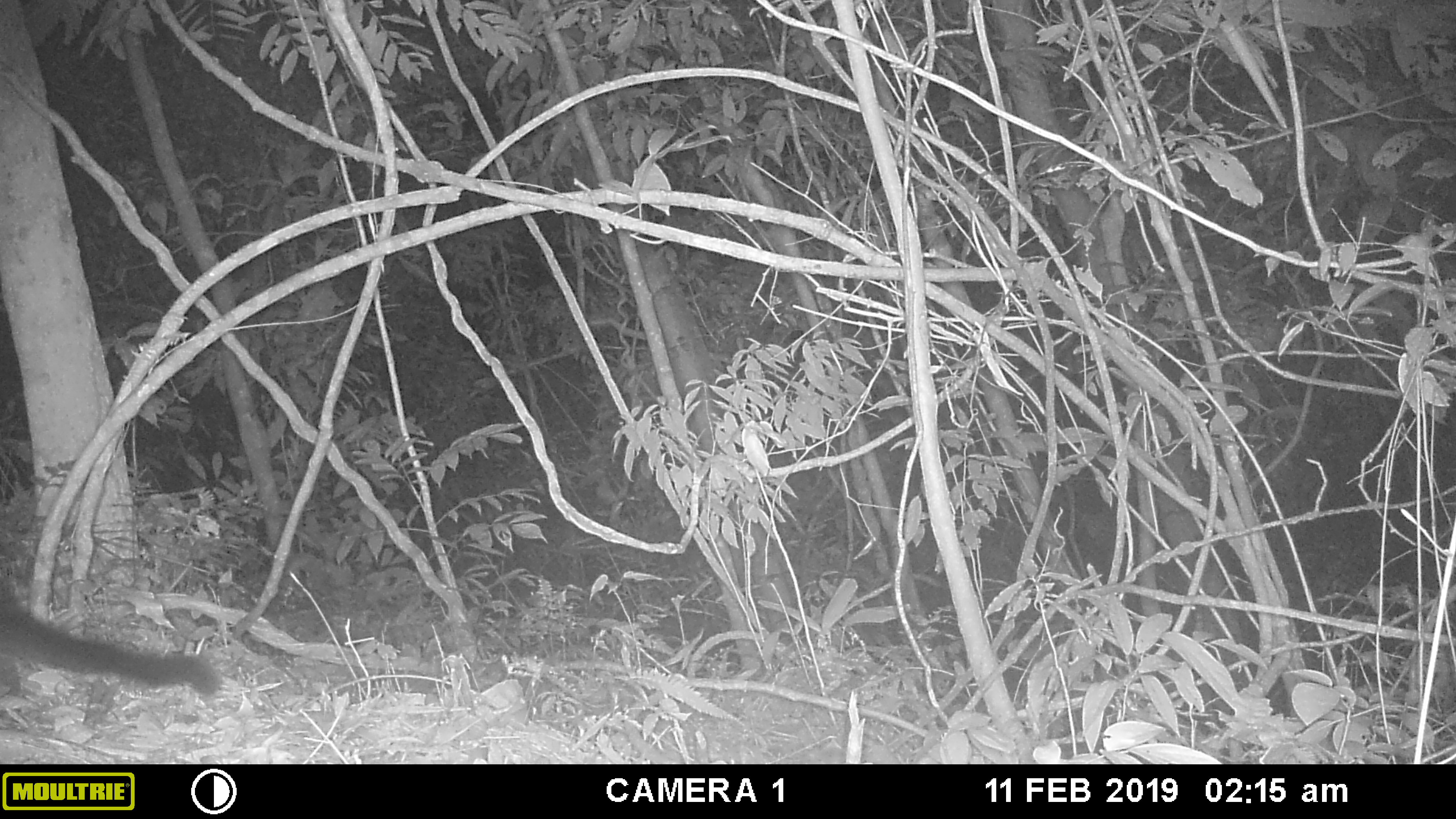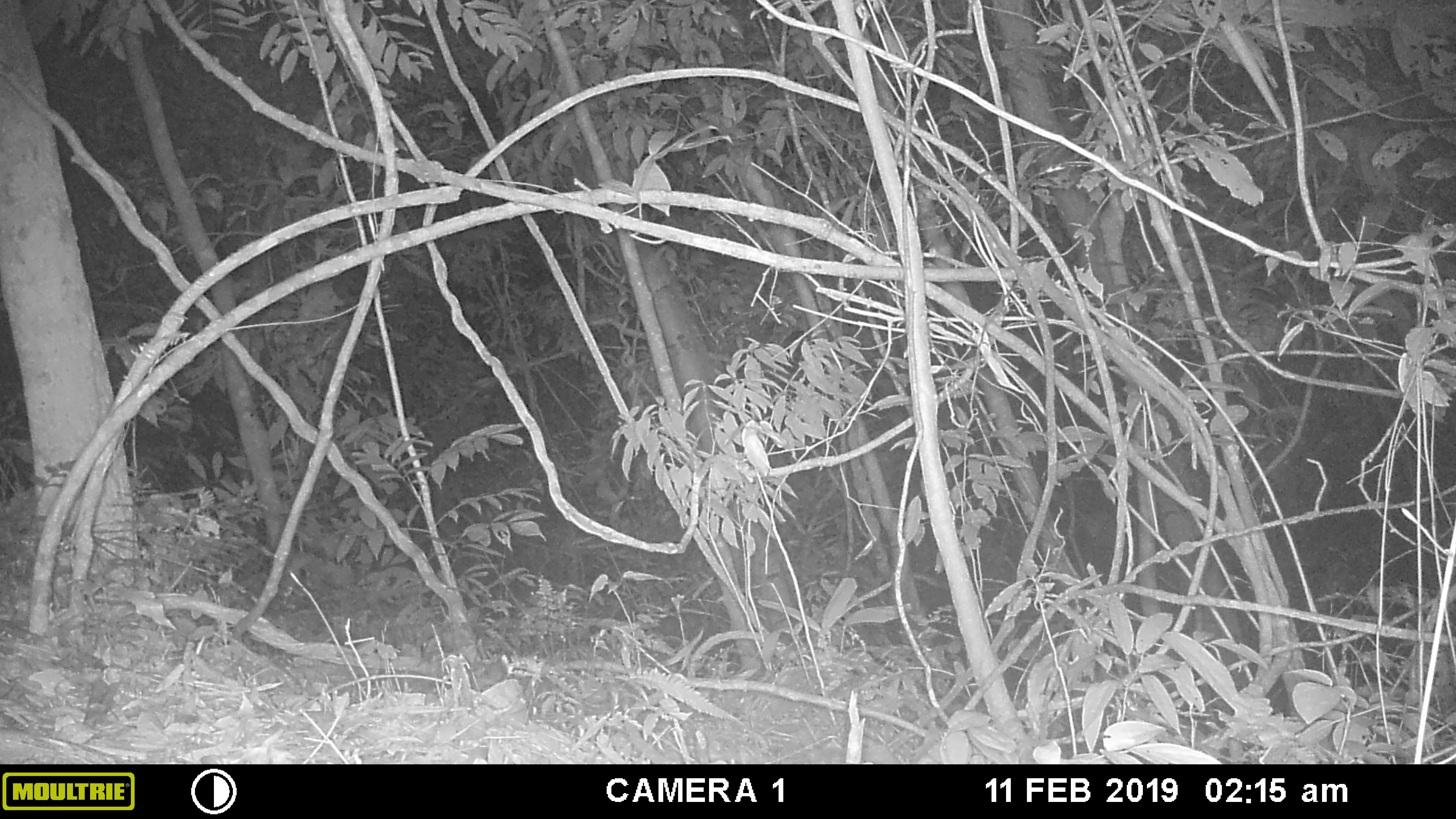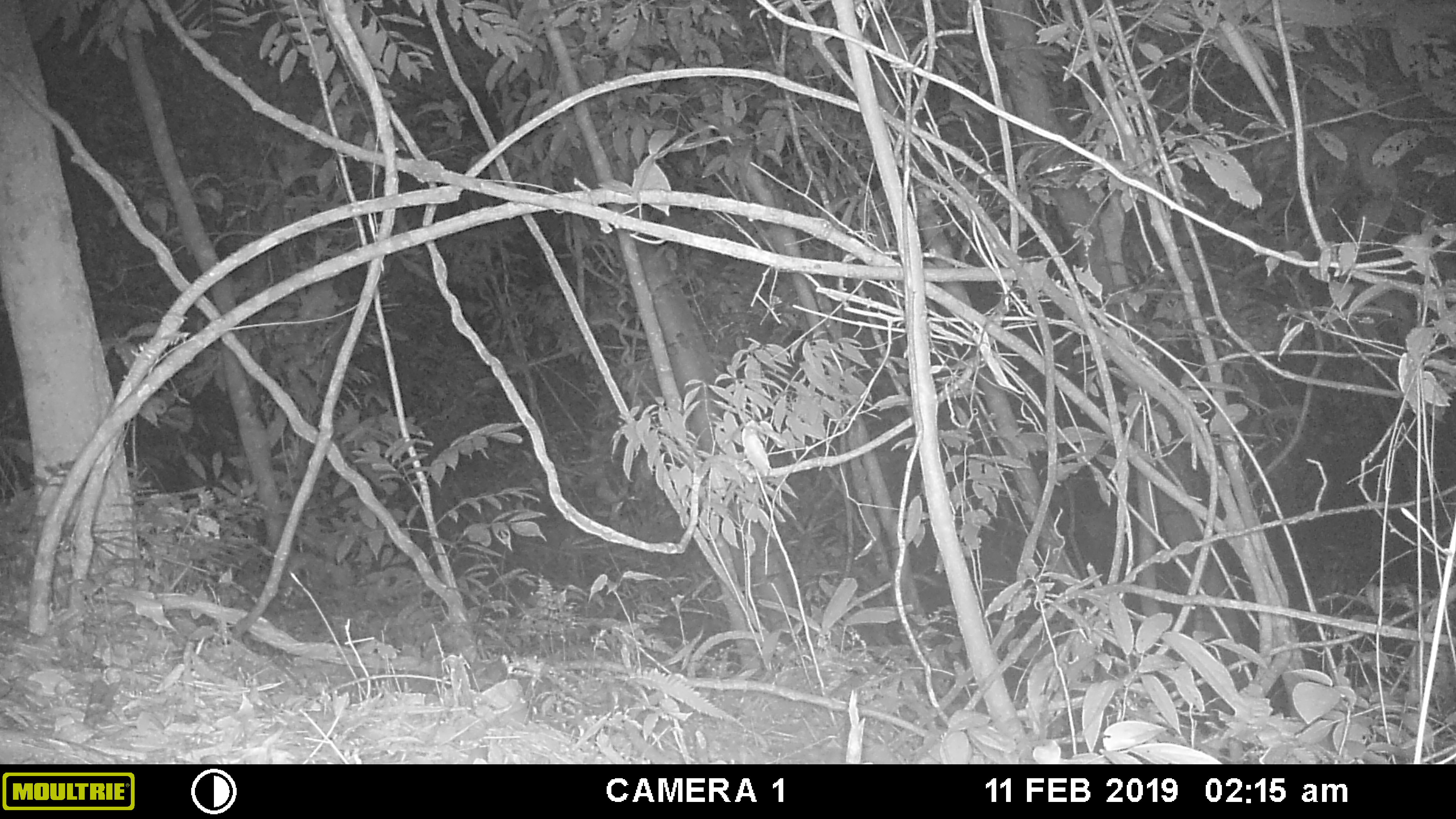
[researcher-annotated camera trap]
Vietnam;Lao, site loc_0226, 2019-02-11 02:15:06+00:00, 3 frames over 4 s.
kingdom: Animalia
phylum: Chordata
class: Mammalia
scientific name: Mammalia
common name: mammal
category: unidentified small mammal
Unidentified small mammal (mammal) (Mammalia). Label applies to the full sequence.